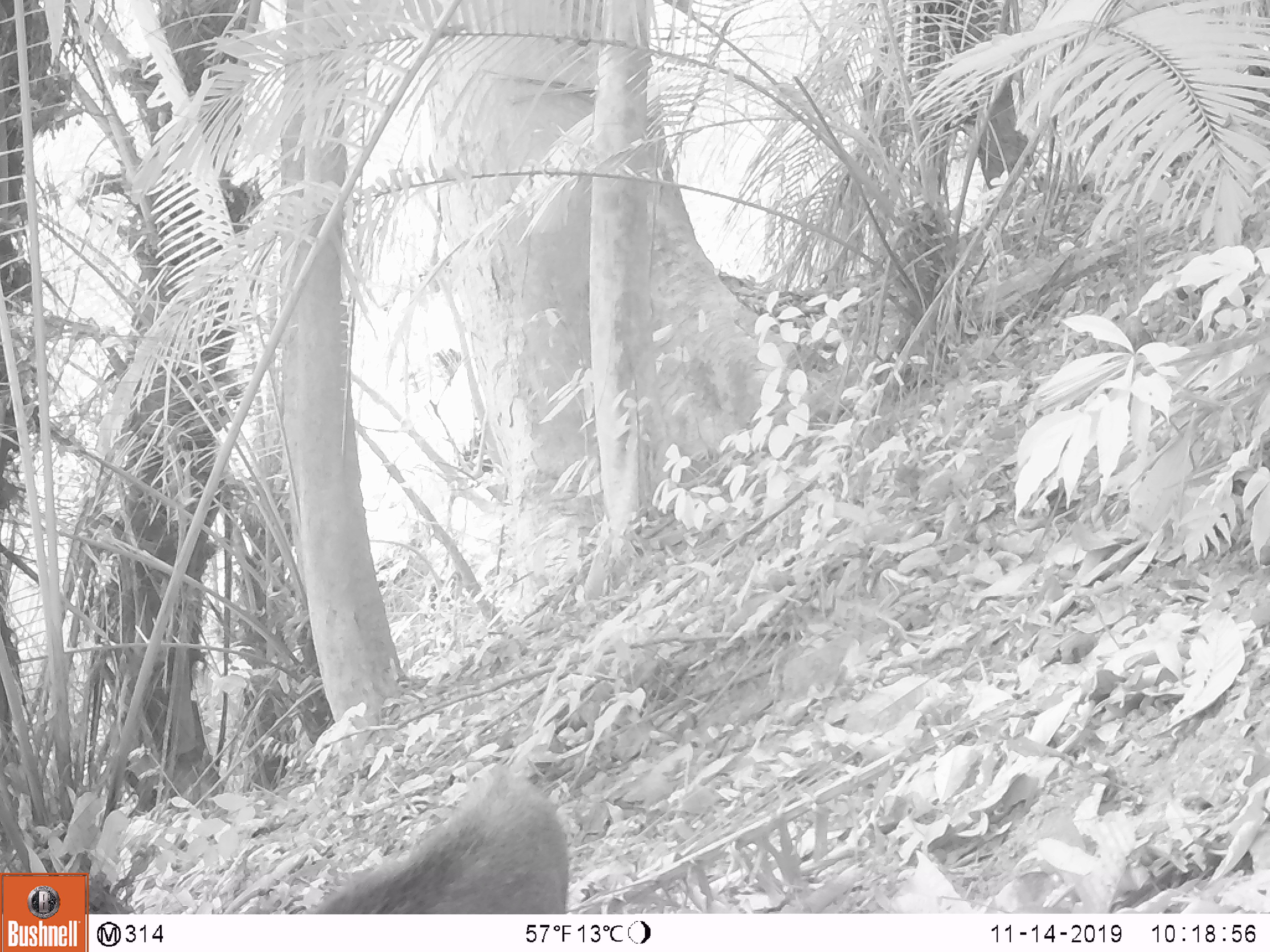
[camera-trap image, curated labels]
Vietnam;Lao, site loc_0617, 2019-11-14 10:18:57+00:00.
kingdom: Animalia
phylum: Chordata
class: Mammalia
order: Artiodactyla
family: Suidae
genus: Sus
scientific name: Sus scrofa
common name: eurasian wild pig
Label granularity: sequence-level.